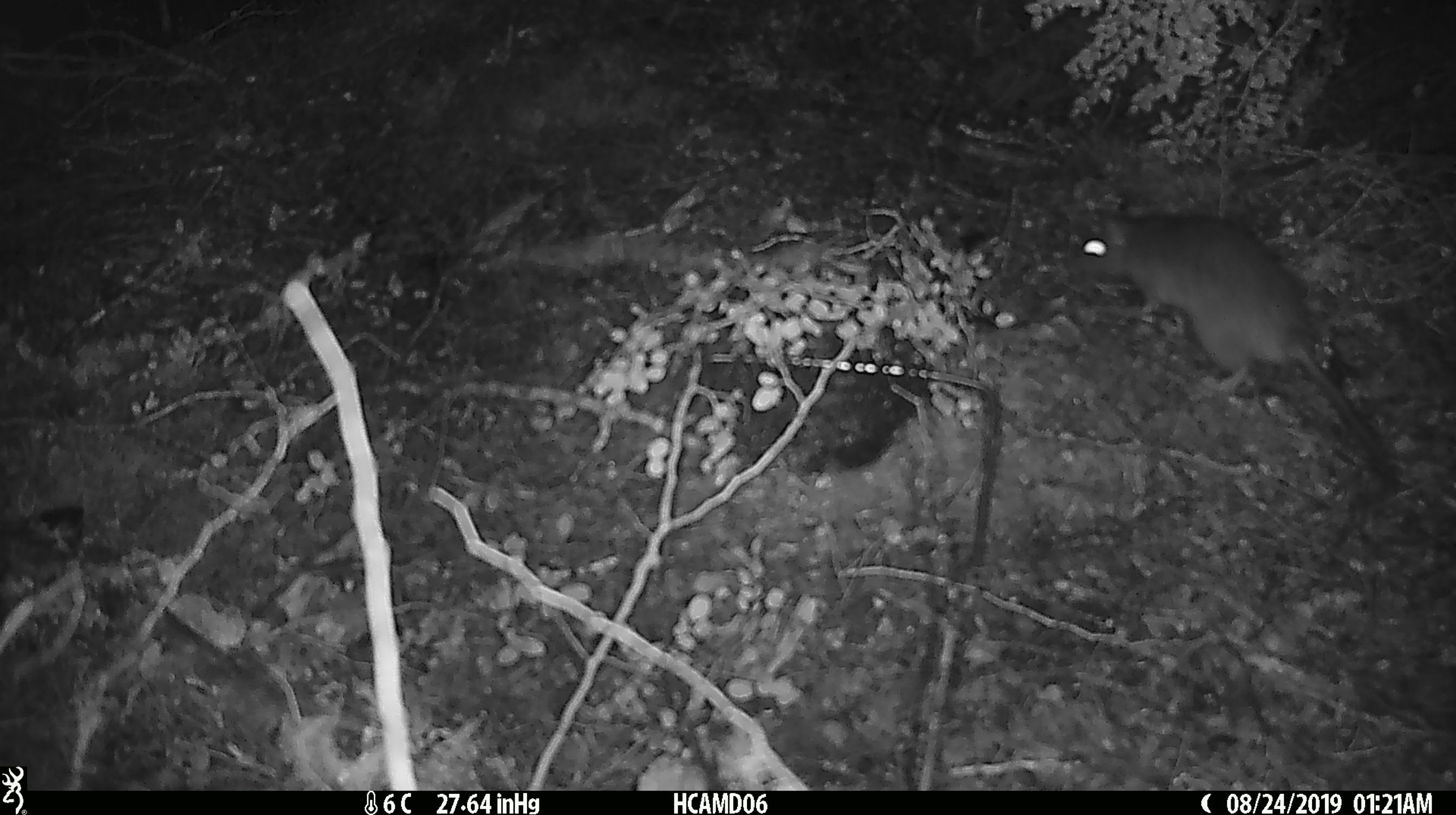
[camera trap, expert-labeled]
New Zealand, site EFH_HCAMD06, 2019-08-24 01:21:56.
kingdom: Animalia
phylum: Chordata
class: Mammalia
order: Rodentia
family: Muridae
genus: Rattus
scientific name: Rattus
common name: rat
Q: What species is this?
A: Rat (Rattus).